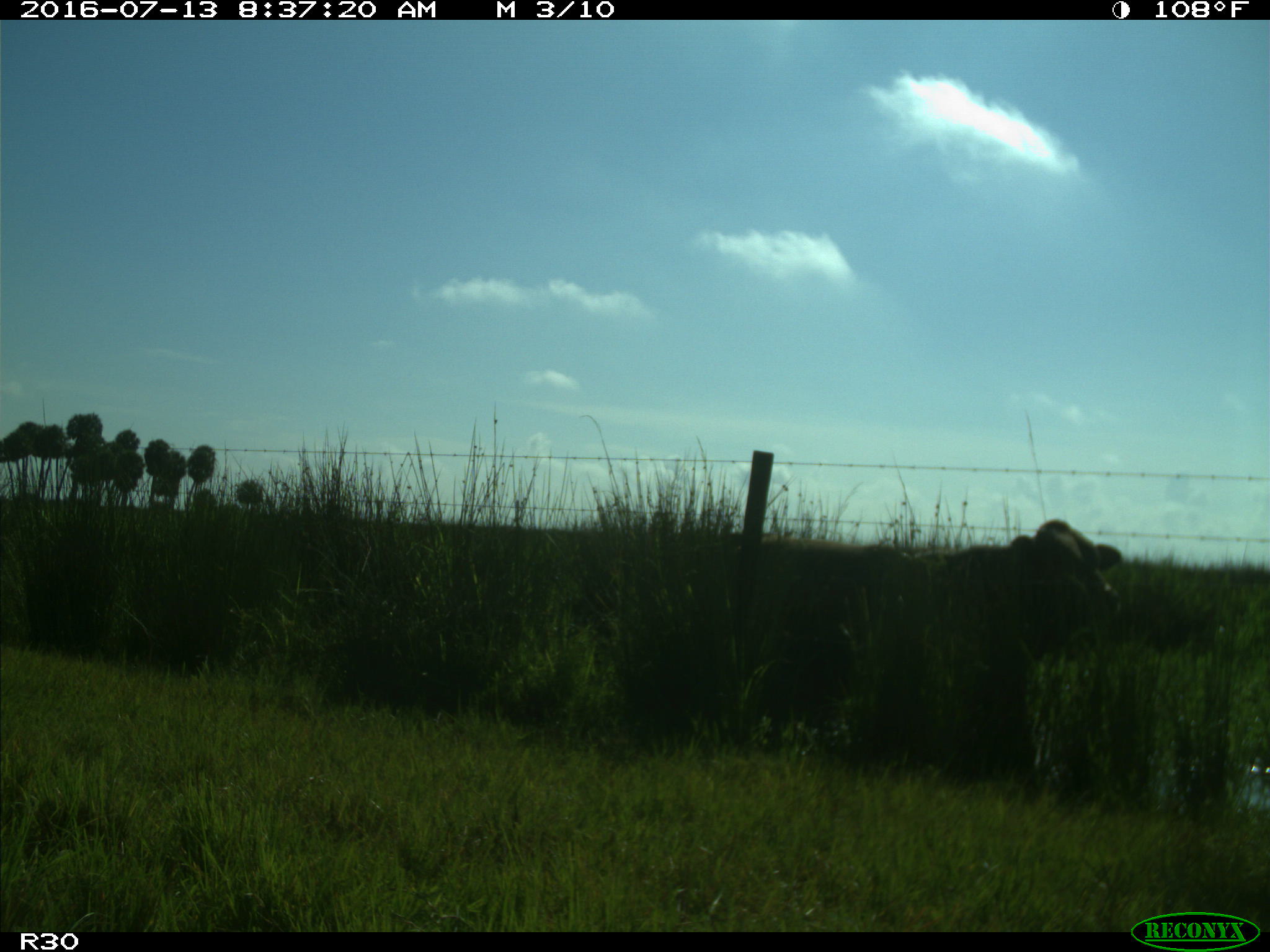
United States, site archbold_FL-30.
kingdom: Animalia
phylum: Chordata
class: Mammalia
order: Artiodactyla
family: Bovidae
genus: Bos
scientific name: Bos taurus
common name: domestic cow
Bos taurus (domestic cow).